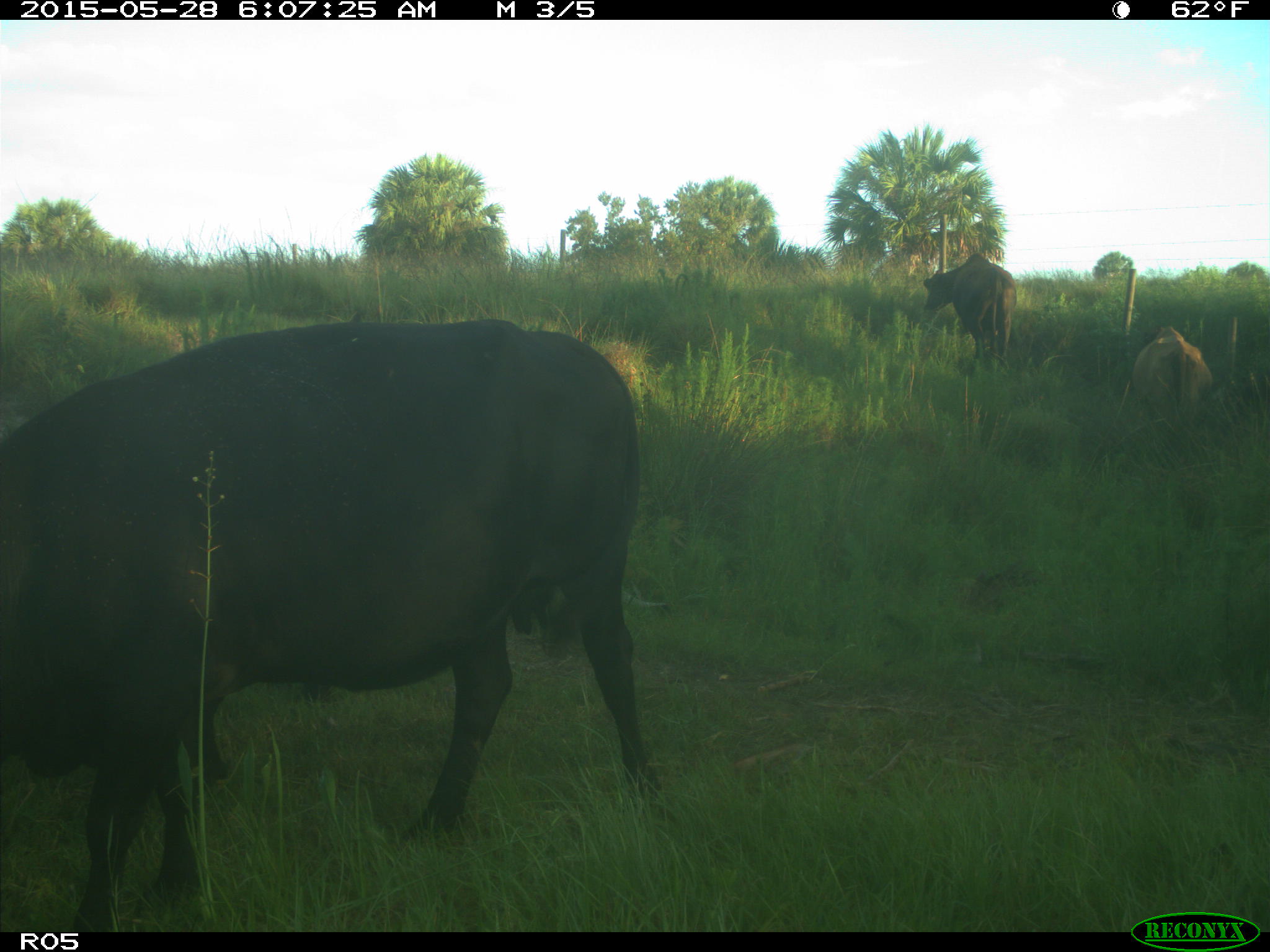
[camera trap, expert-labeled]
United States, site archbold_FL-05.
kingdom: Animalia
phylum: Chordata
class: Mammalia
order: Artiodactyla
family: Bovidae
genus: Bos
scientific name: Bos taurus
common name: domestic cow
Bos taurus (domestic cow).